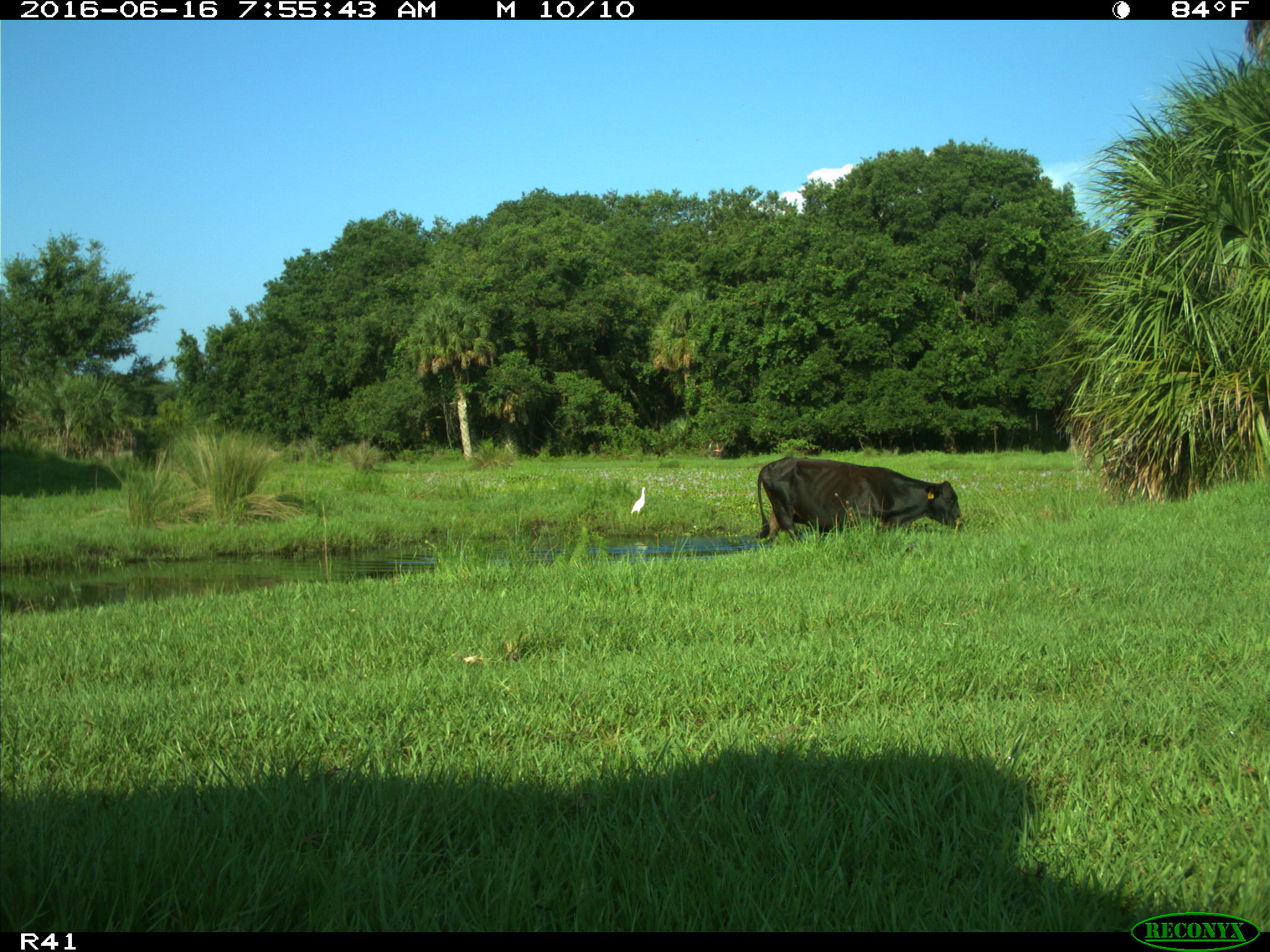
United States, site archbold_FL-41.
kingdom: Animalia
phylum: Chordata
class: Mammalia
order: Artiodactyla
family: Bovidae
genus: Bos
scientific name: Bos taurus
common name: domestic cow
Bos taurus (domestic cow).